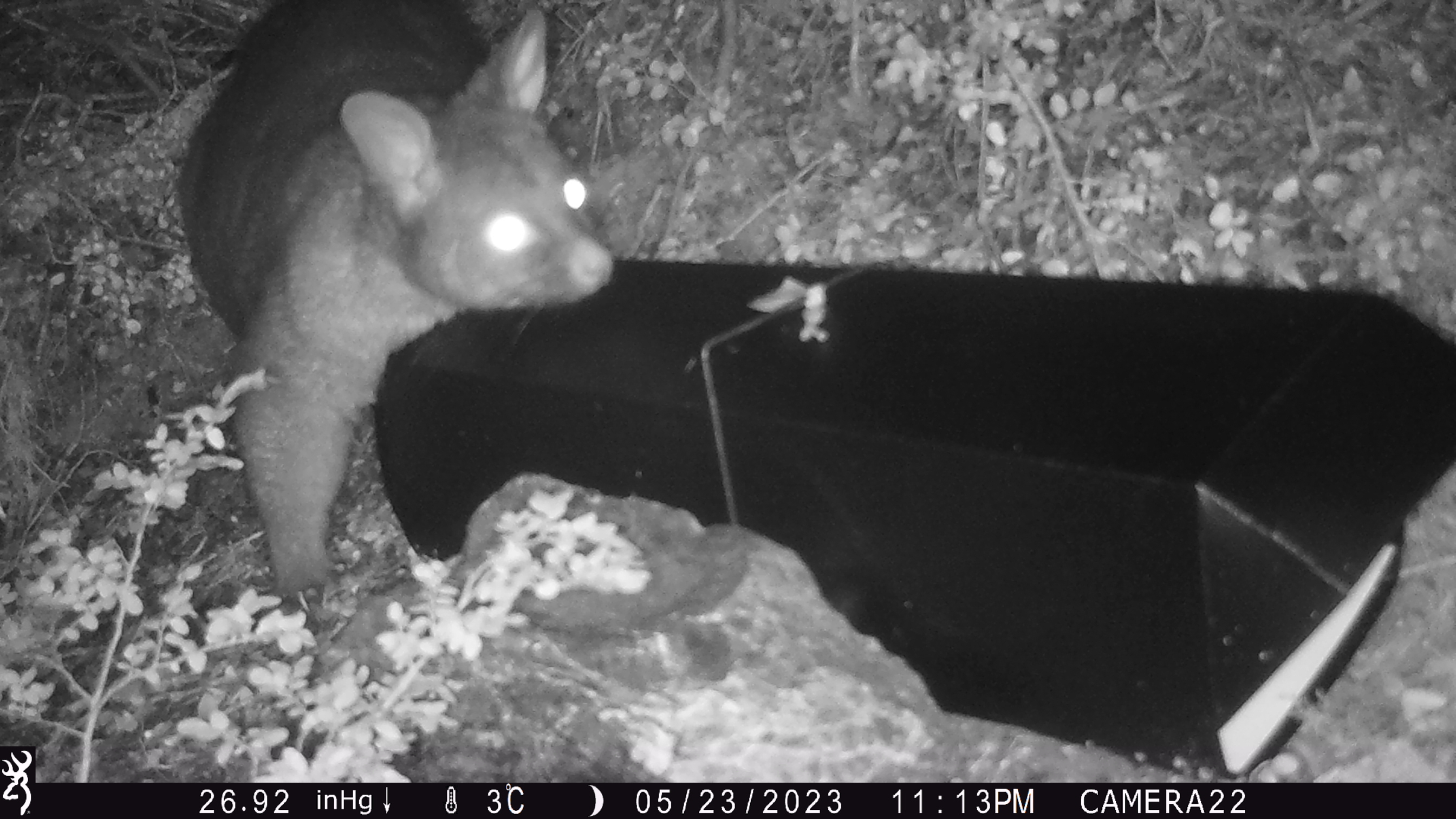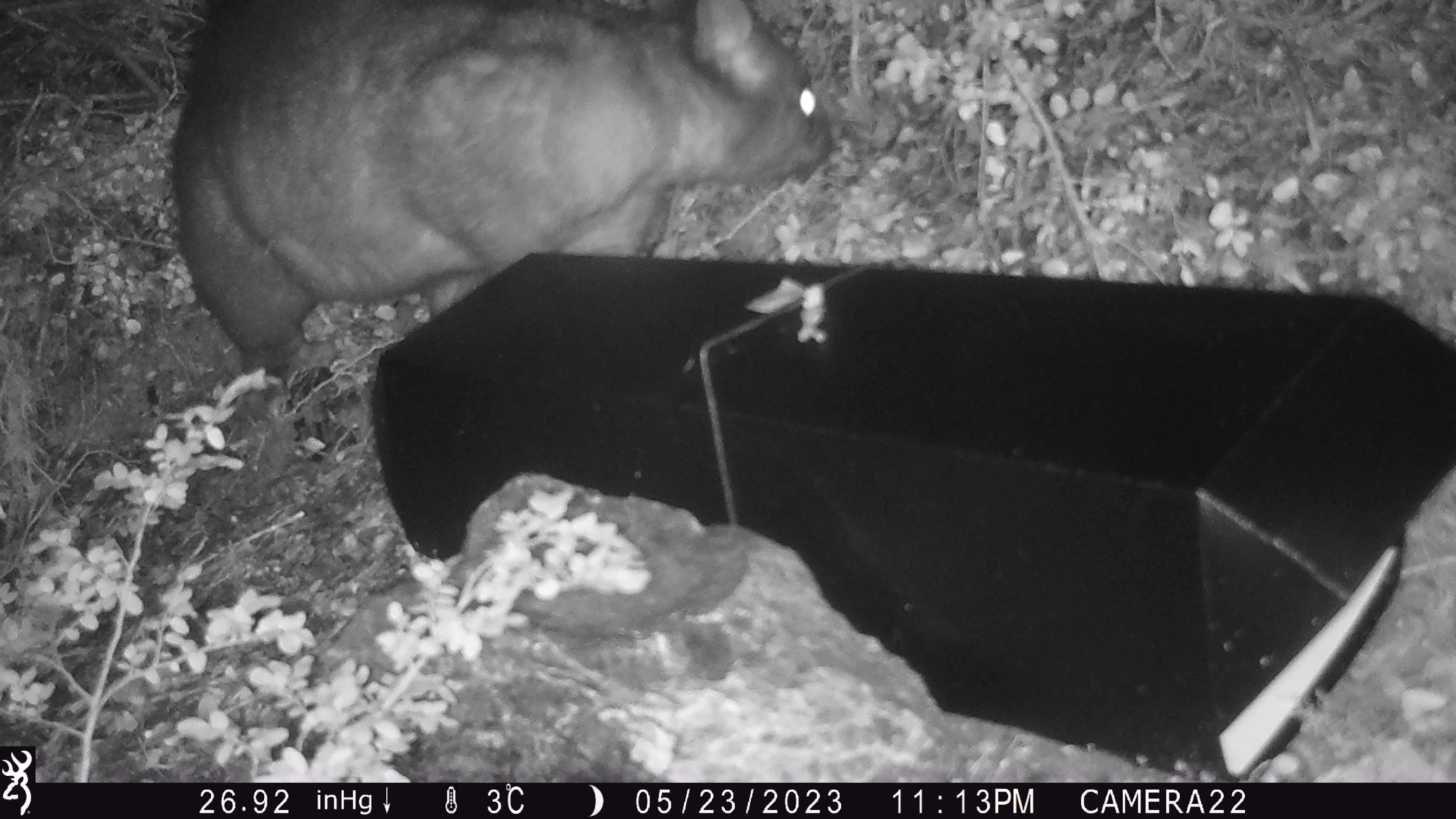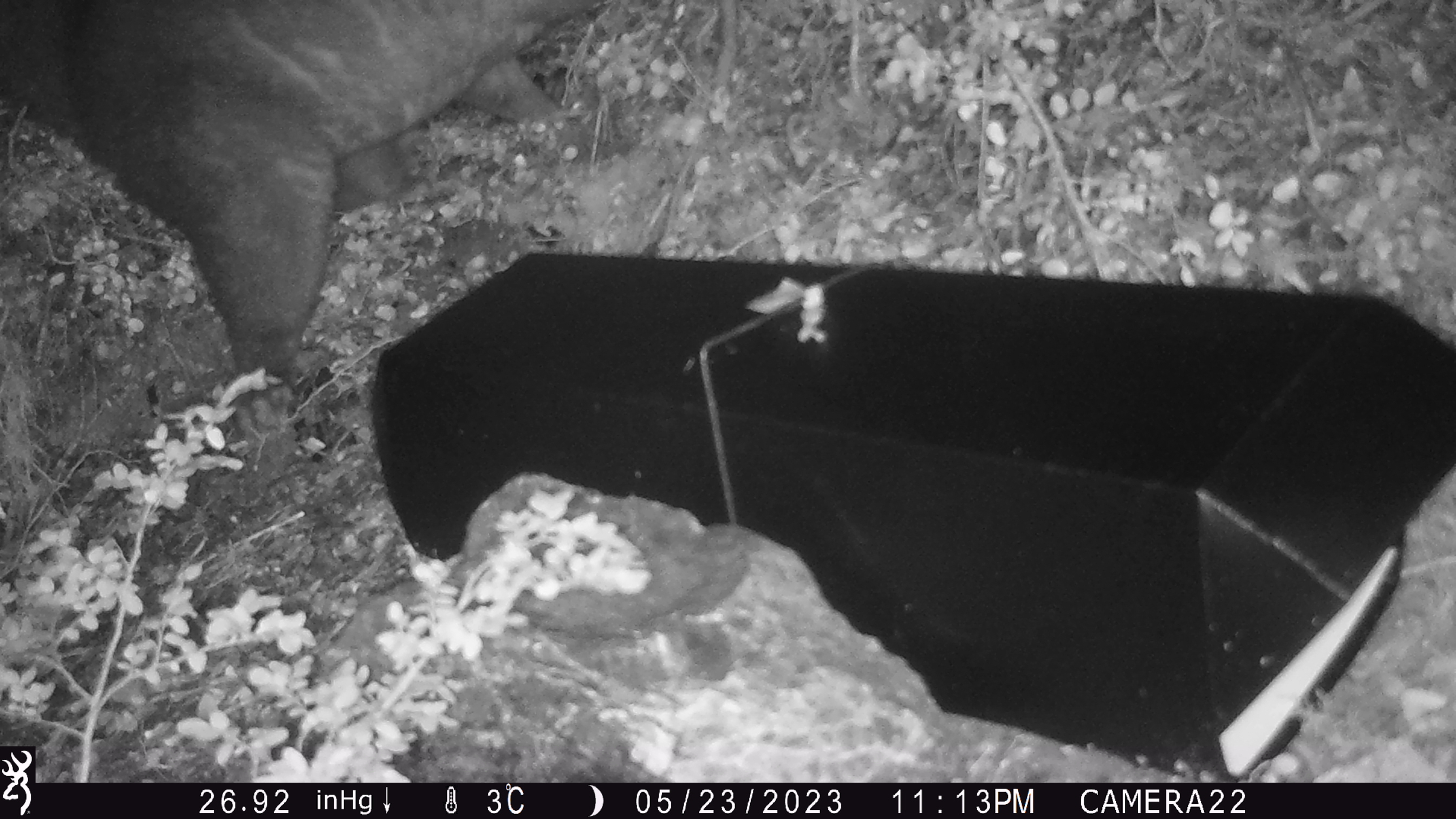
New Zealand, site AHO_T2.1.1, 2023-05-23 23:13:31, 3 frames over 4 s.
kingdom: Animalia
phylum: Chordata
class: Mammalia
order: Carnivora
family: Mustelidae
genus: Mustela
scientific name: Mustela erminea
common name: stoat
Stoat (Mustela erminea).